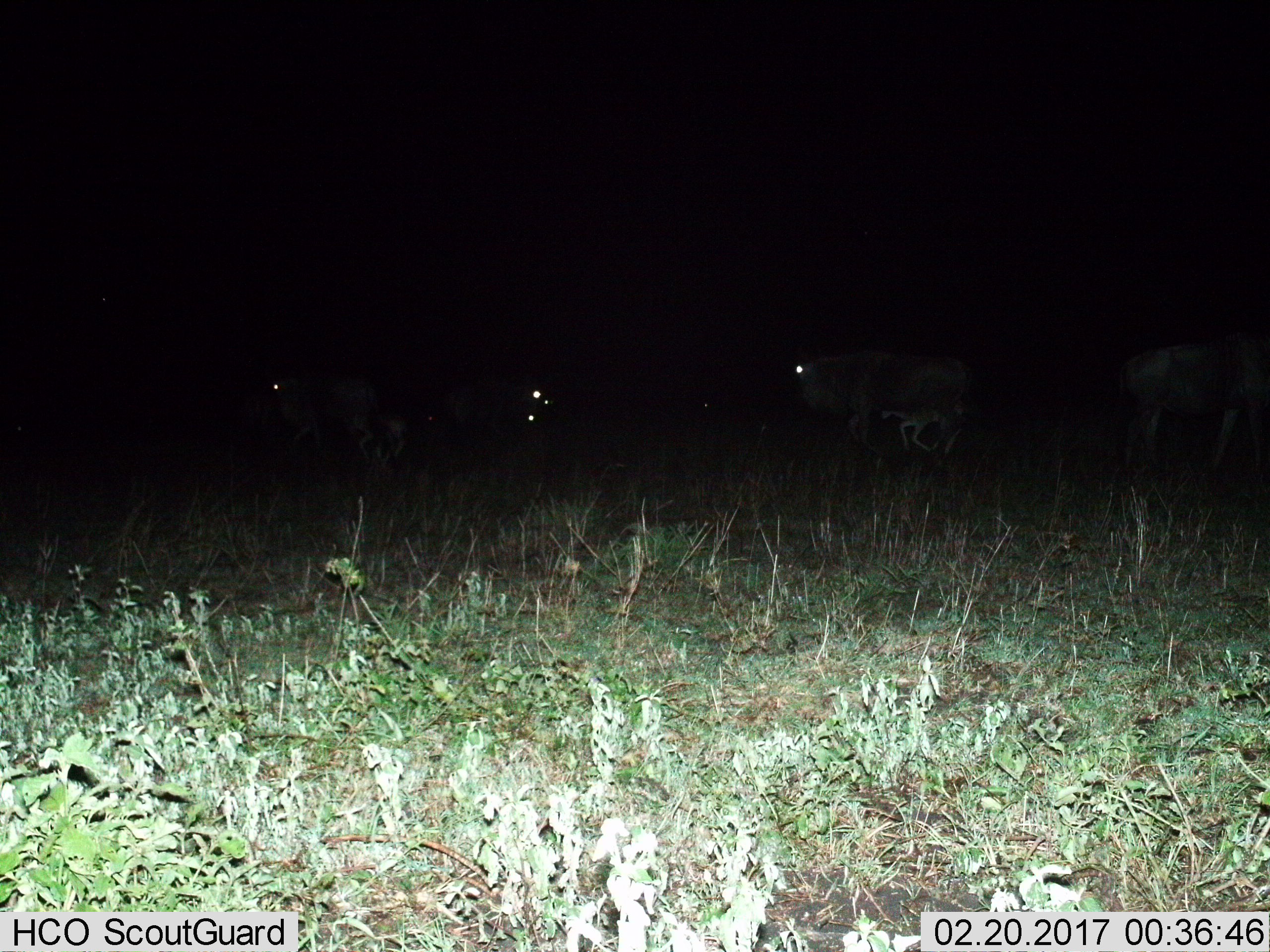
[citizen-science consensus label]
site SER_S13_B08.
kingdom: Animalia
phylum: Chordata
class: Mammalia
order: Artiodactyla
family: Bovidae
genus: Connochaetes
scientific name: Connochaetes taurinus taurinus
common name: blue wildebeest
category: wildebeestblue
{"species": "wildebeestblue (blue wildebeest) (Connochaetes taurinus taurinus)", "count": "8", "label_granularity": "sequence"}